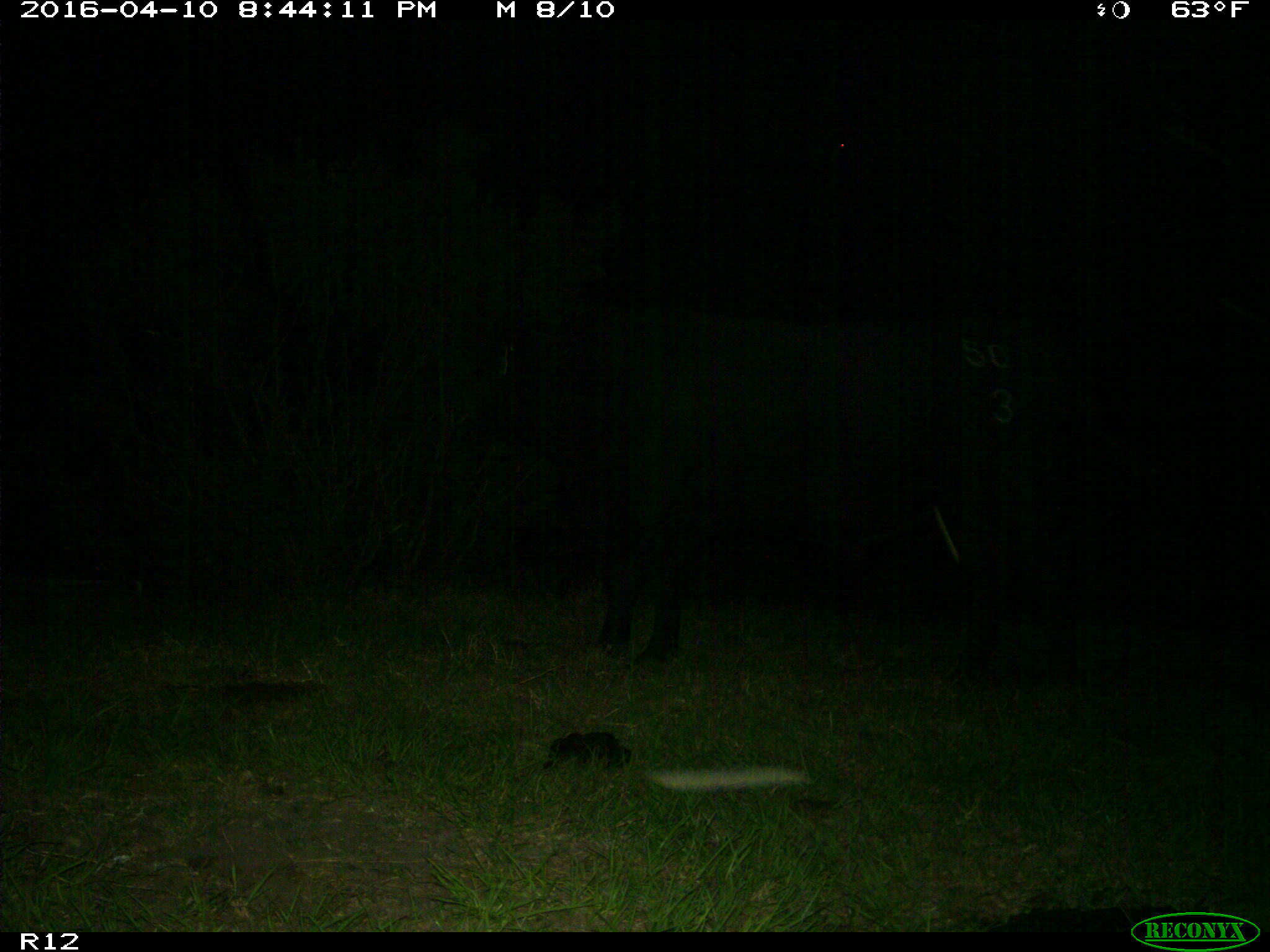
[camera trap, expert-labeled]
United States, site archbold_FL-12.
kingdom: Animalia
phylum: Chordata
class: Mammalia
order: Artiodactyla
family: Bovidae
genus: Bos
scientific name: Bos taurus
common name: domestic cow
Bos taurus (domestic cow).